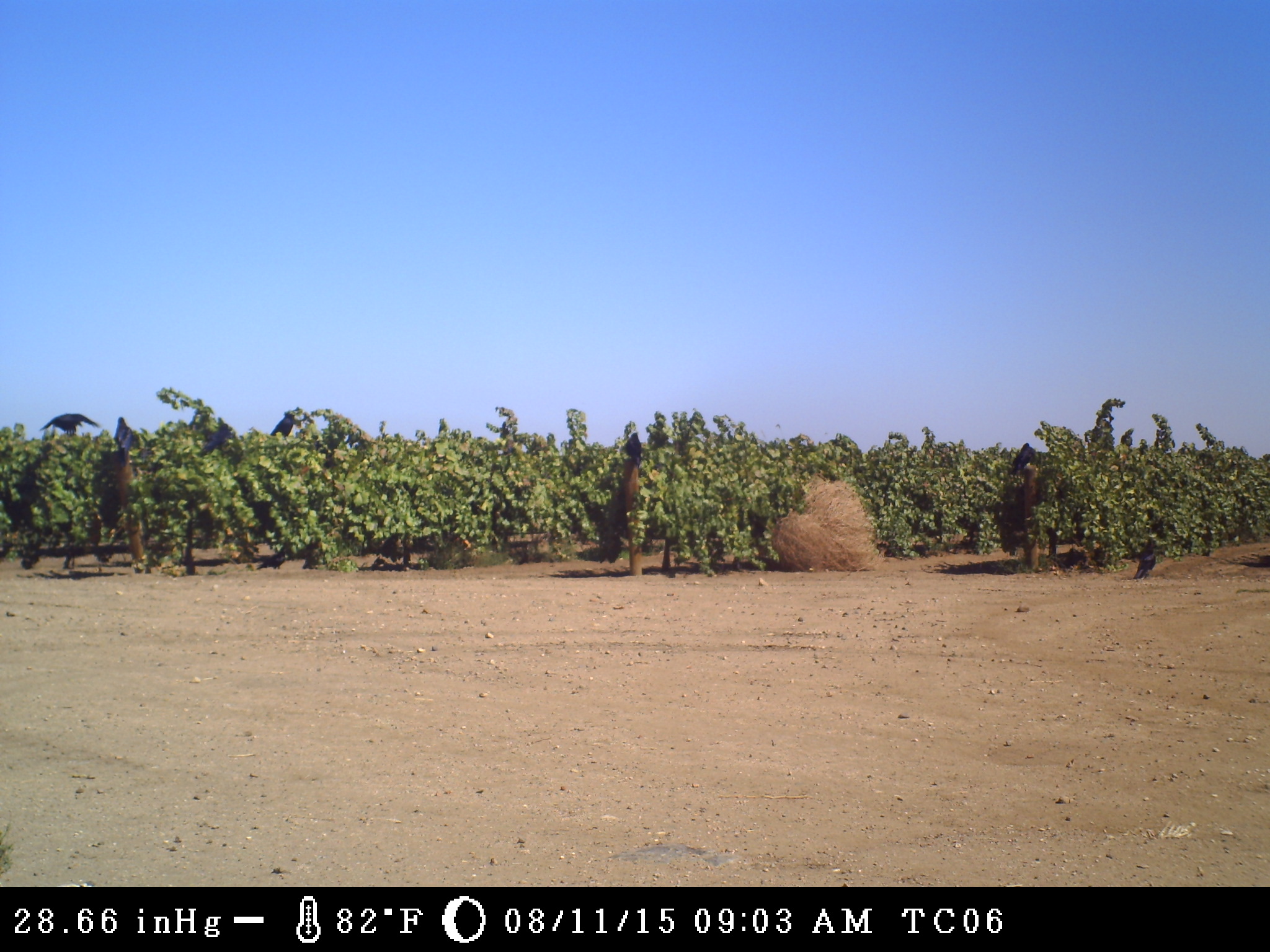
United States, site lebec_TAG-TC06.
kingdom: Animalia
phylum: Chordata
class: Aves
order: Passeriformes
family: Corvidae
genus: Corvus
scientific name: Corvus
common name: crows and ravens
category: unidentified corvus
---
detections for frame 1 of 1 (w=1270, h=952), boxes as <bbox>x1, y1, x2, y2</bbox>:
animal: <bbox>38, 413, 102, 436</bbox>; <bbox>193, 424, 232, 457</bbox>; <bbox>113, 416, 135, 469</bbox>; <bbox>1011, 443, 1036, 478</bbox>; <bbox>255, 546, 287, 571</bbox>; <bbox>1133, 547, 1156, 579</bbox>; <bbox>269, 413, 295, 437</bbox>; <bbox>625, 433, 642, 469</bbox>